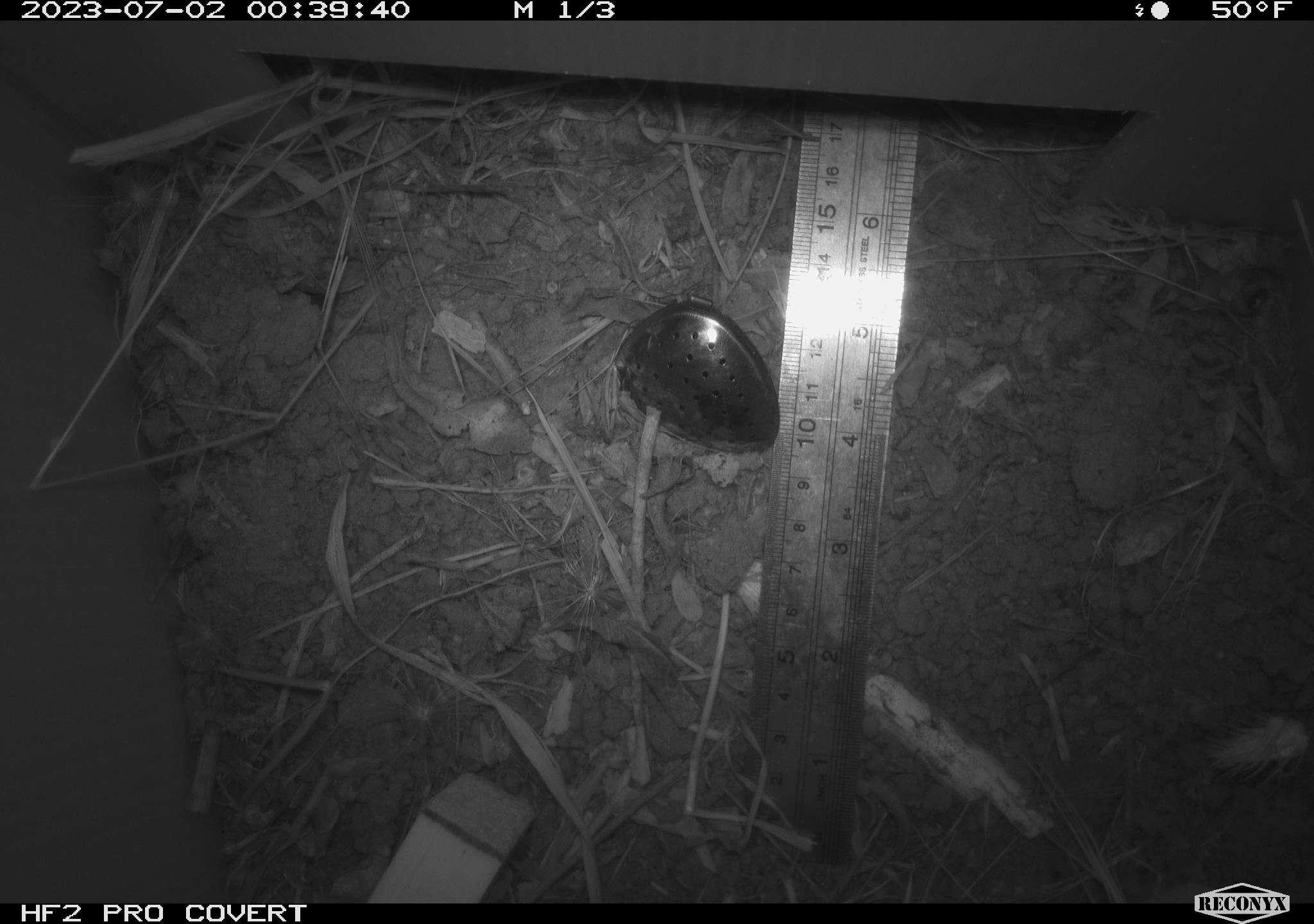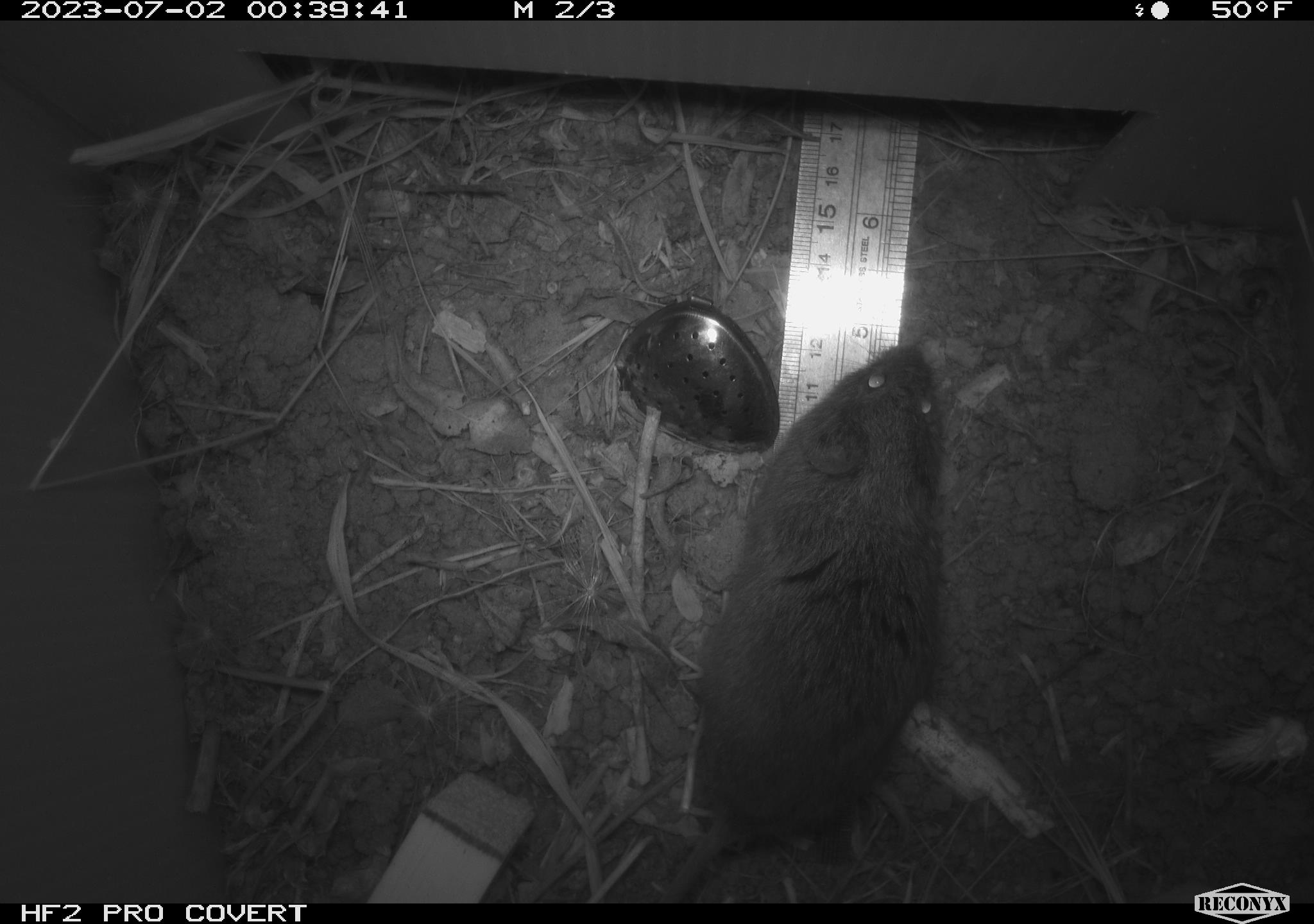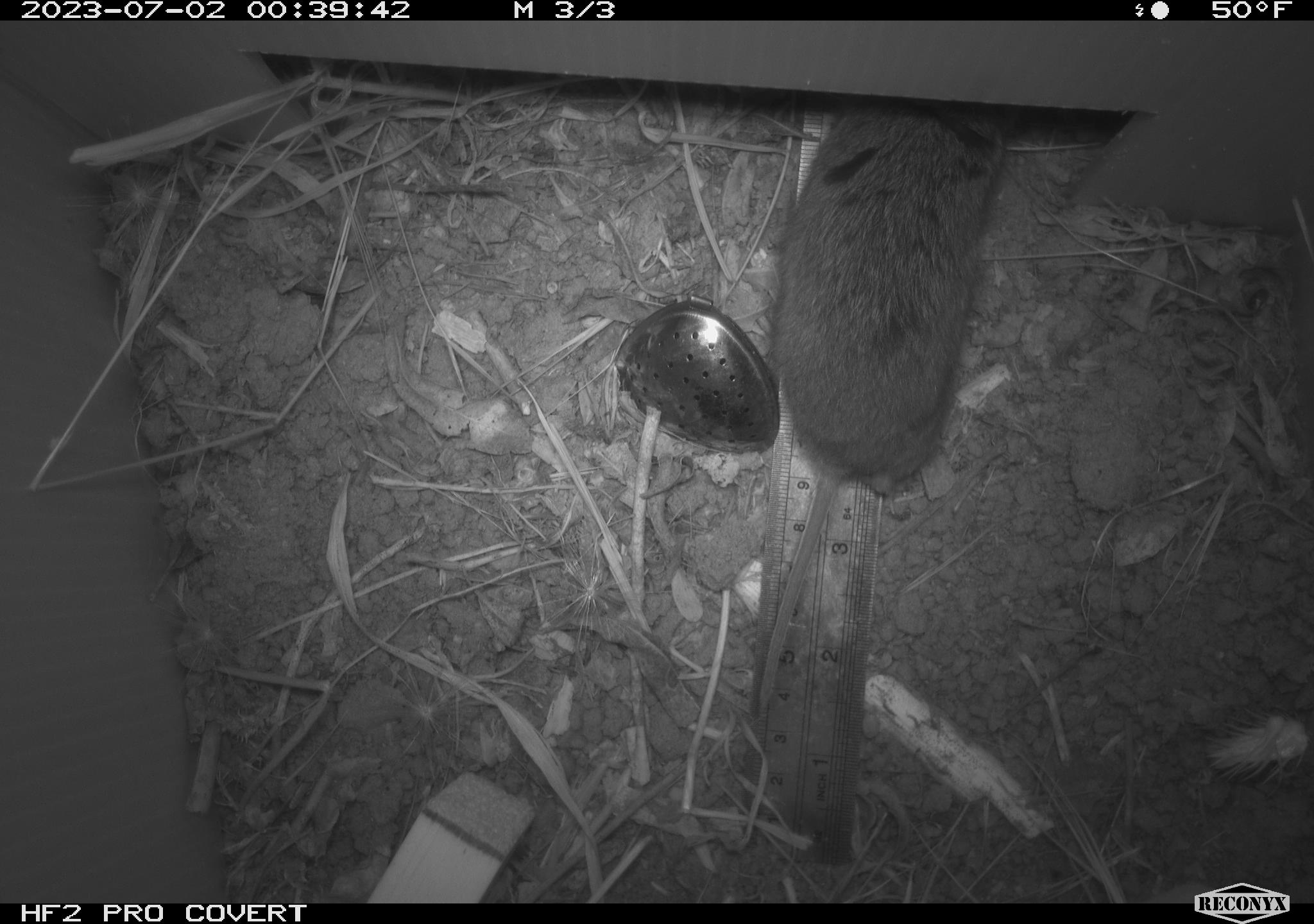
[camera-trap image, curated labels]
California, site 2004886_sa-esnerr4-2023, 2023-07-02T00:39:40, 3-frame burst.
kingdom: Animalia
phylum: Chordata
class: Mammalia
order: Rodentia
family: Cricetidae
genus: Microtus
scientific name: Microtus californicus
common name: california vole